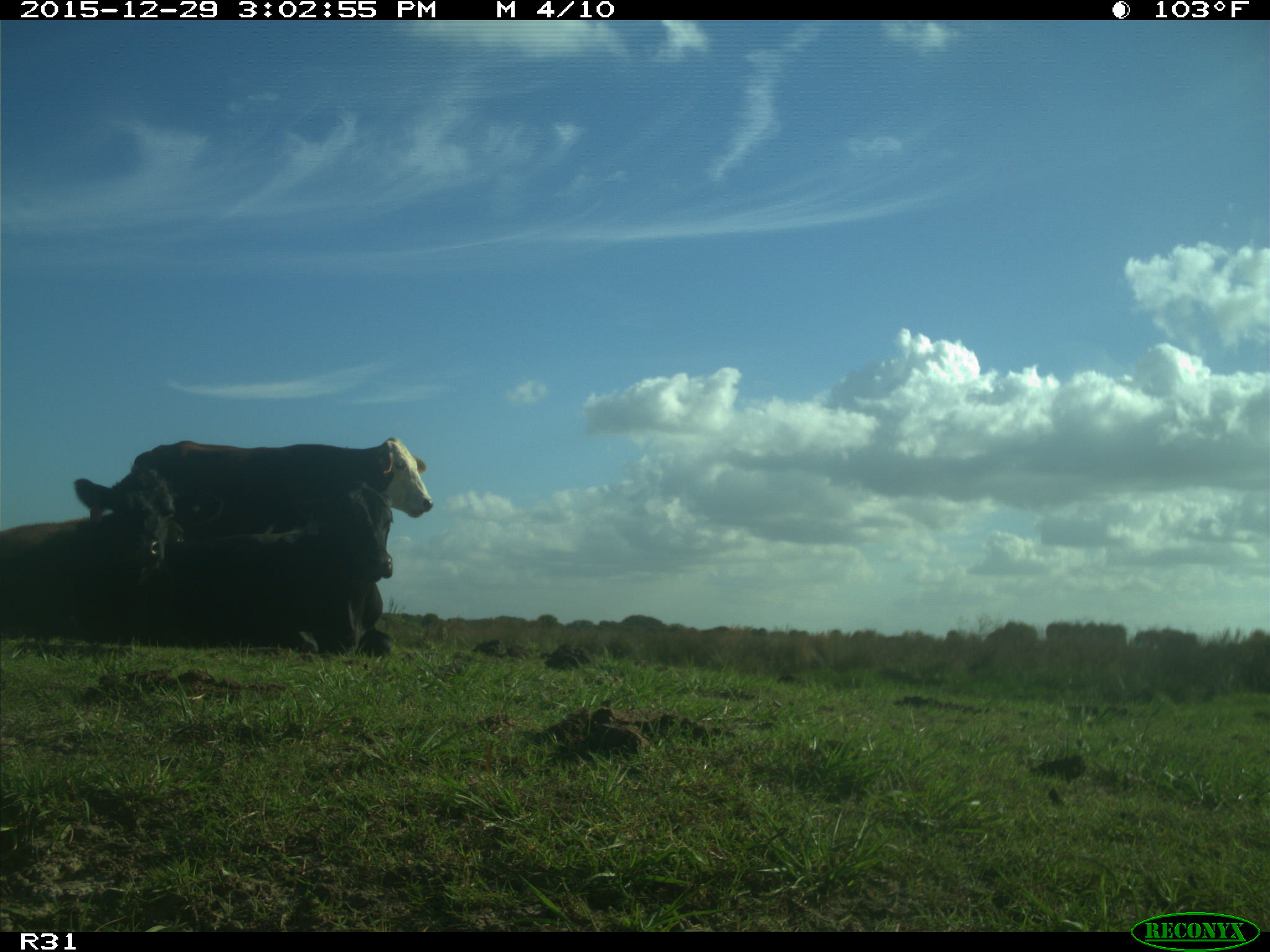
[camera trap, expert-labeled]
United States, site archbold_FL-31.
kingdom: Animalia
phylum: Chordata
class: Mammalia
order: Artiodactyla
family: Bovidae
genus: Bos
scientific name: Bos taurus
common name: domestic cow